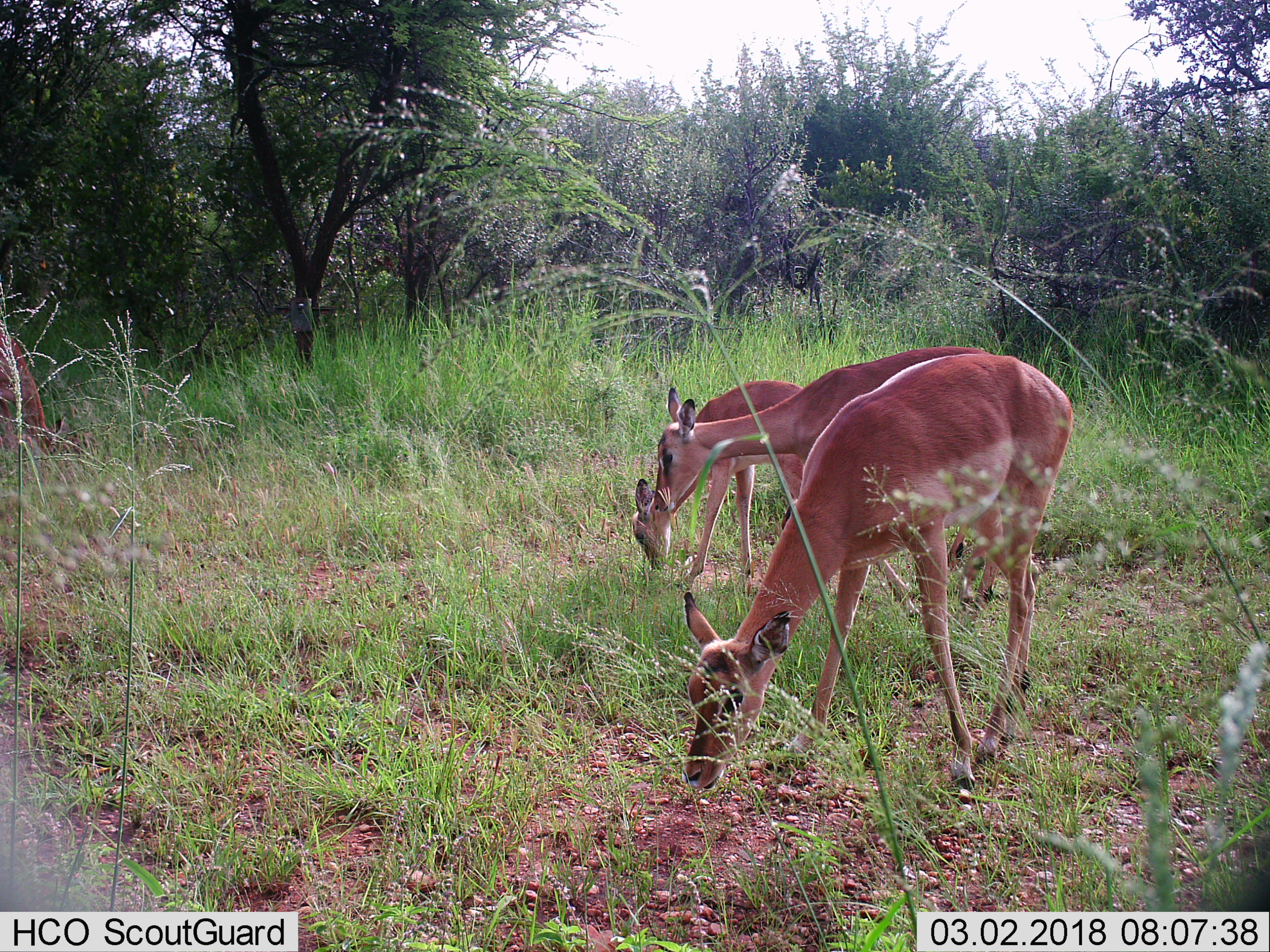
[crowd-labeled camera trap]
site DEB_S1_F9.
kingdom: Animalia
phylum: Chordata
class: Mammalia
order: Artiodactyla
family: Bovidae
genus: Aepyceros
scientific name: Aepyceros melampus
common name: impala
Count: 3.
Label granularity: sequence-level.